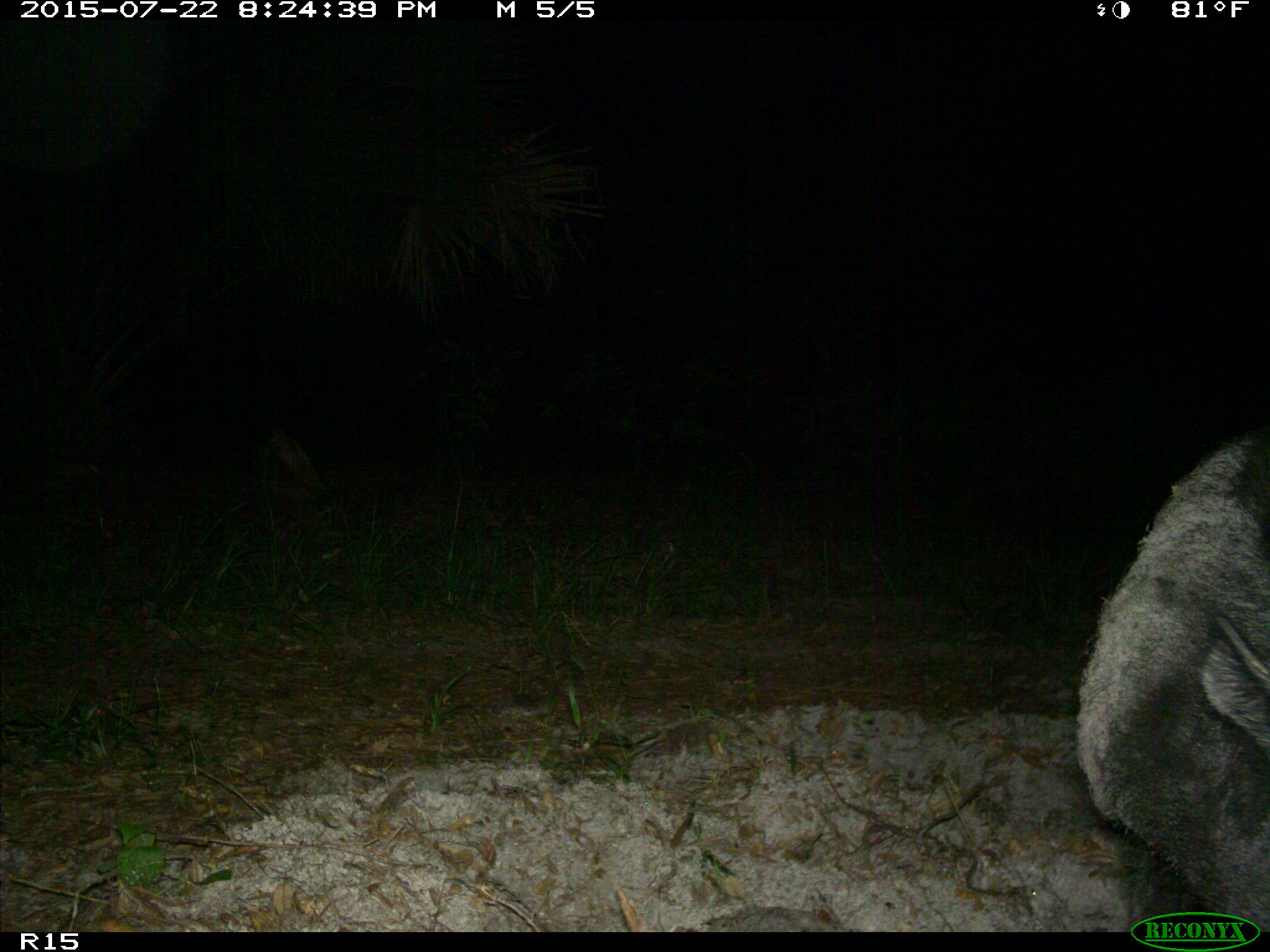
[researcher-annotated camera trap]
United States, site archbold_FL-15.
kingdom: Animalia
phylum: Chordata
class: Mammalia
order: Artiodactyla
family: Suidae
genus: Sus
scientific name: Sus scrofa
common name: wild boar